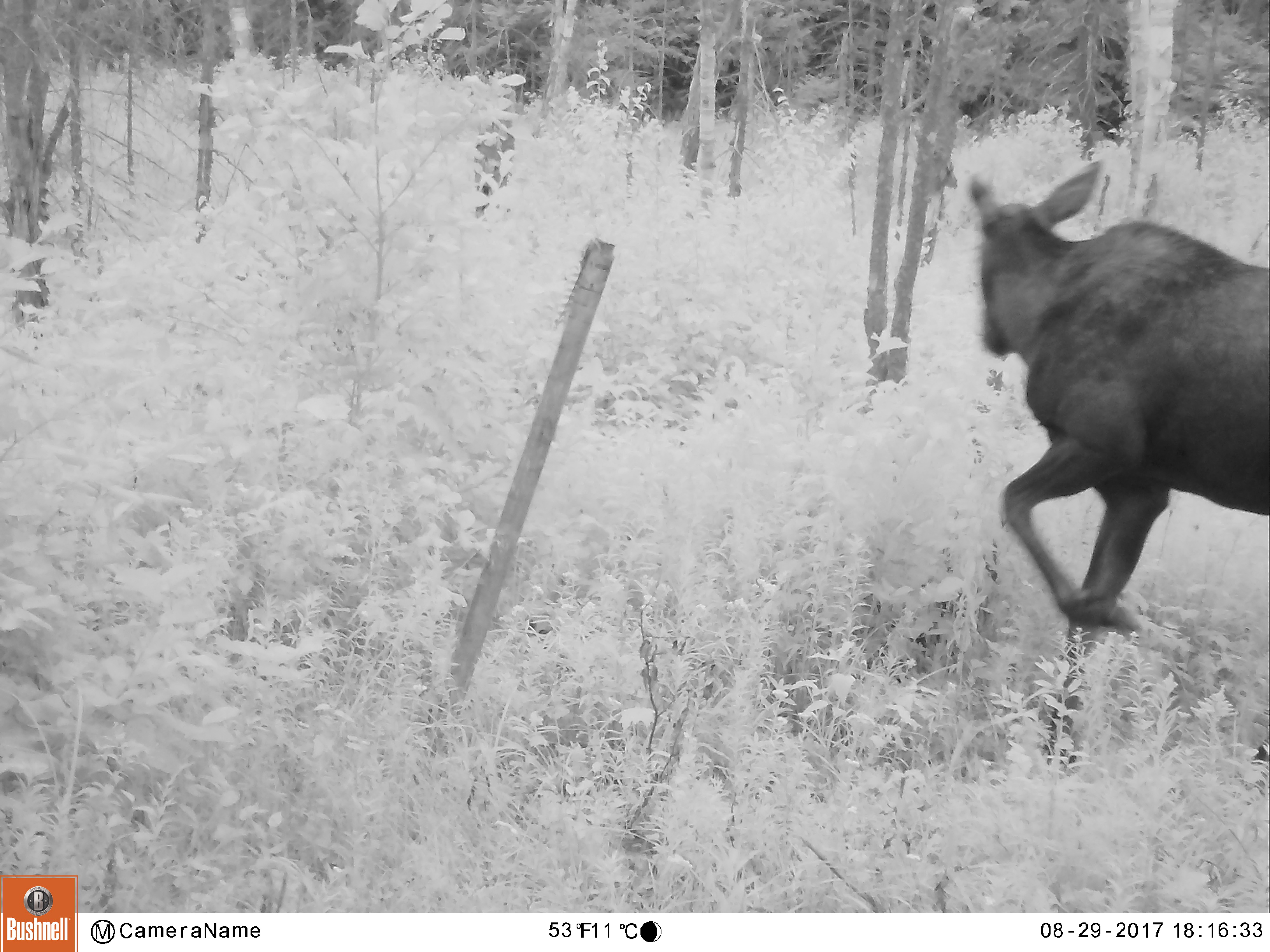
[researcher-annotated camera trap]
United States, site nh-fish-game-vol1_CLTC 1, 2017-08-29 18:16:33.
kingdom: Animalia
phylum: Chordata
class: Mammalia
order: Artiodactyla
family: Cervidae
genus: Alces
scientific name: Alces alces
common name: moose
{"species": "moose (Alces alces)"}